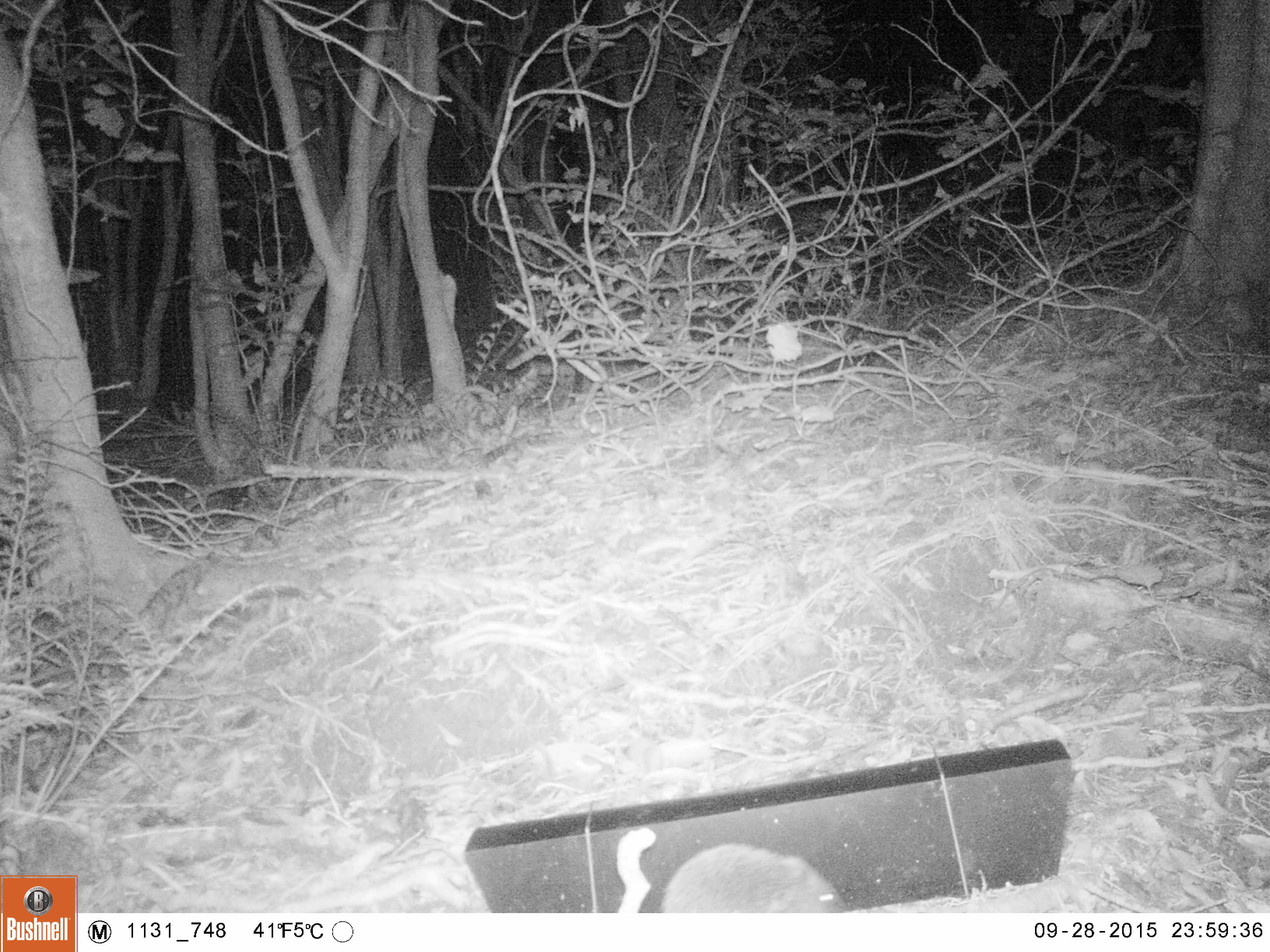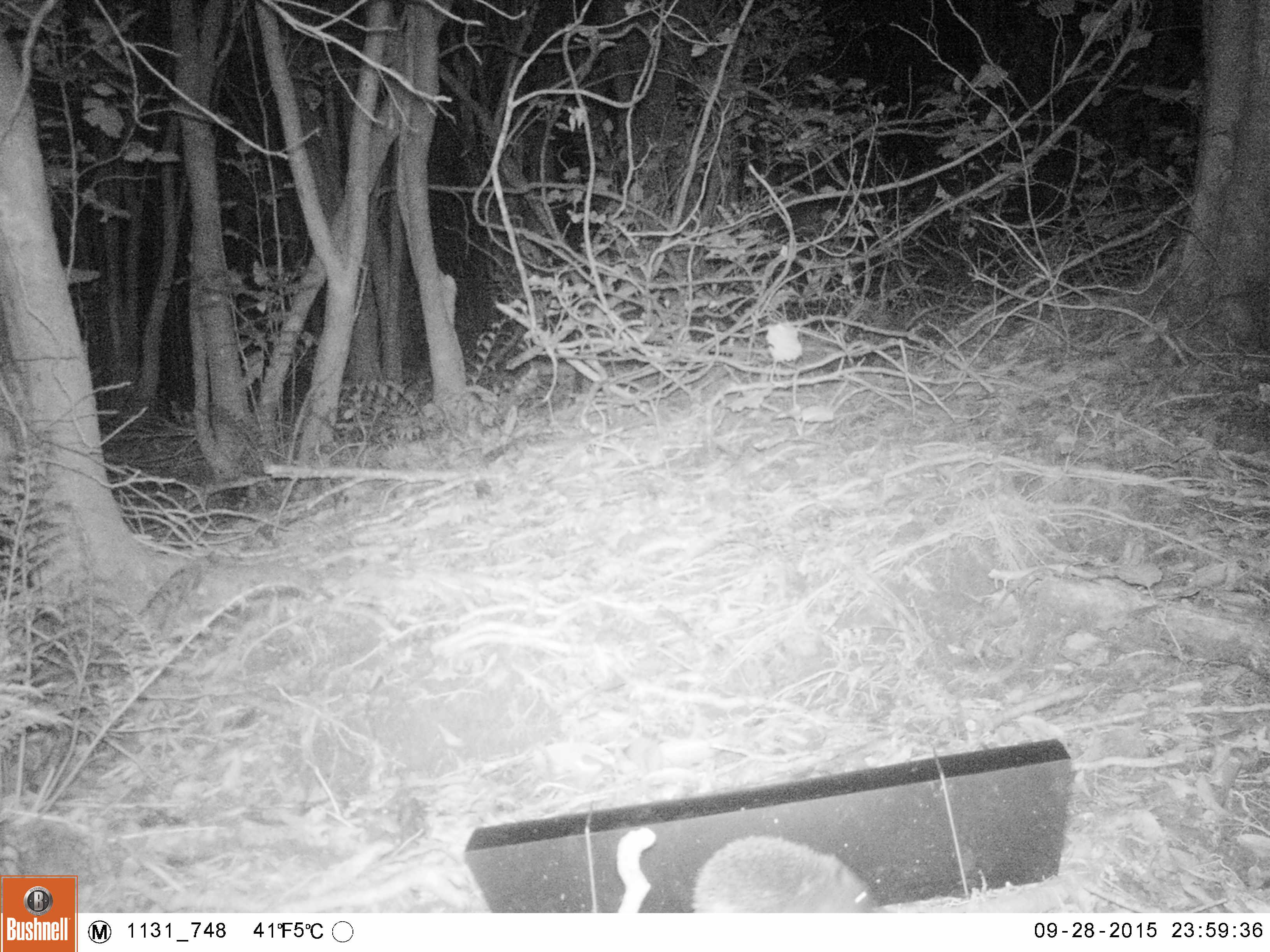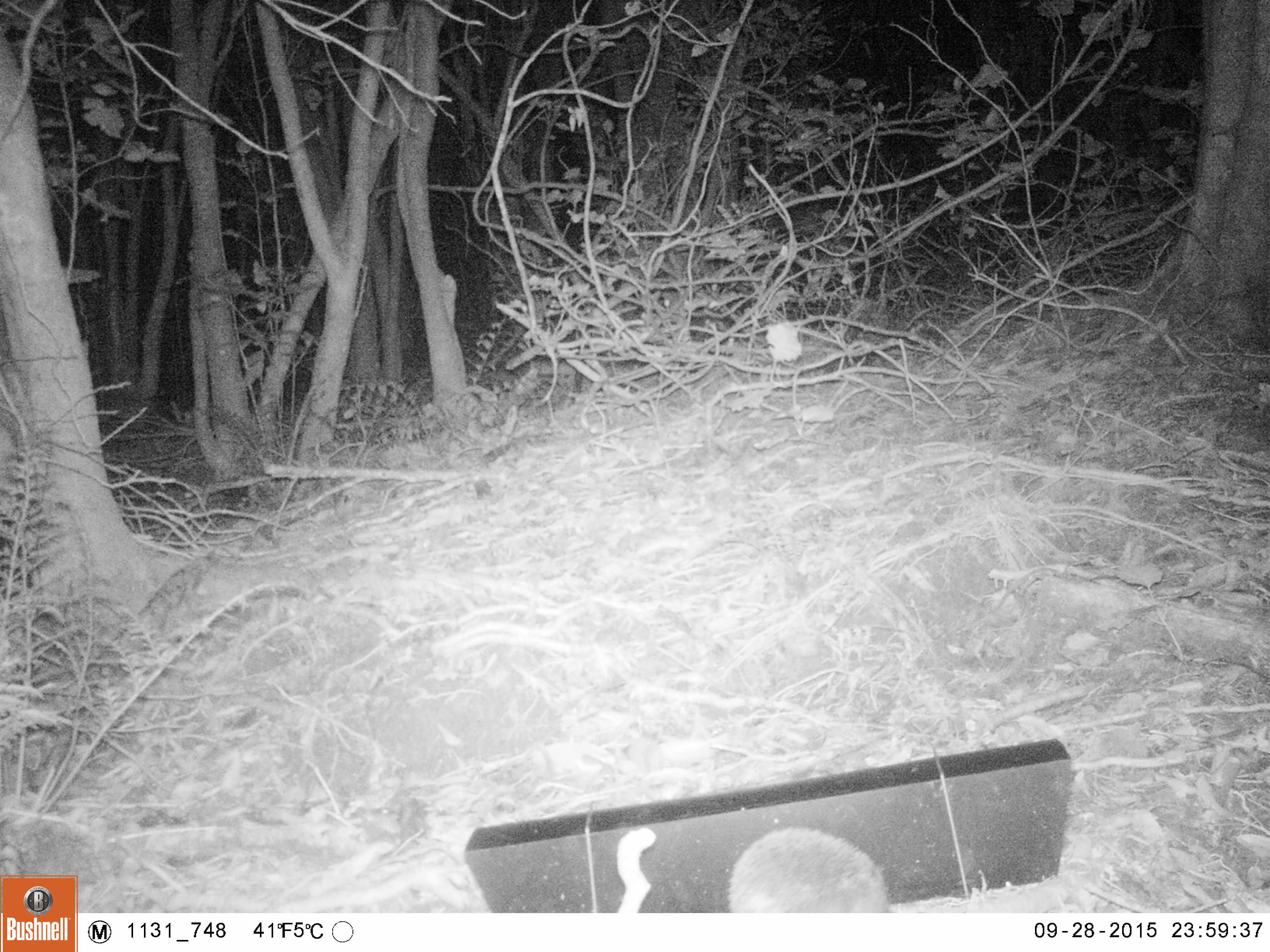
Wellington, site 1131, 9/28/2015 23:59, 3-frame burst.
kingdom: Animalia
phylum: Chordata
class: Mammalia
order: Eulipotyphla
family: Erinaceidae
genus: Erinaceus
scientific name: Erinaceus europaeus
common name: hedgehog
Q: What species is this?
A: Hedgehog (Erinaceus europaeus).